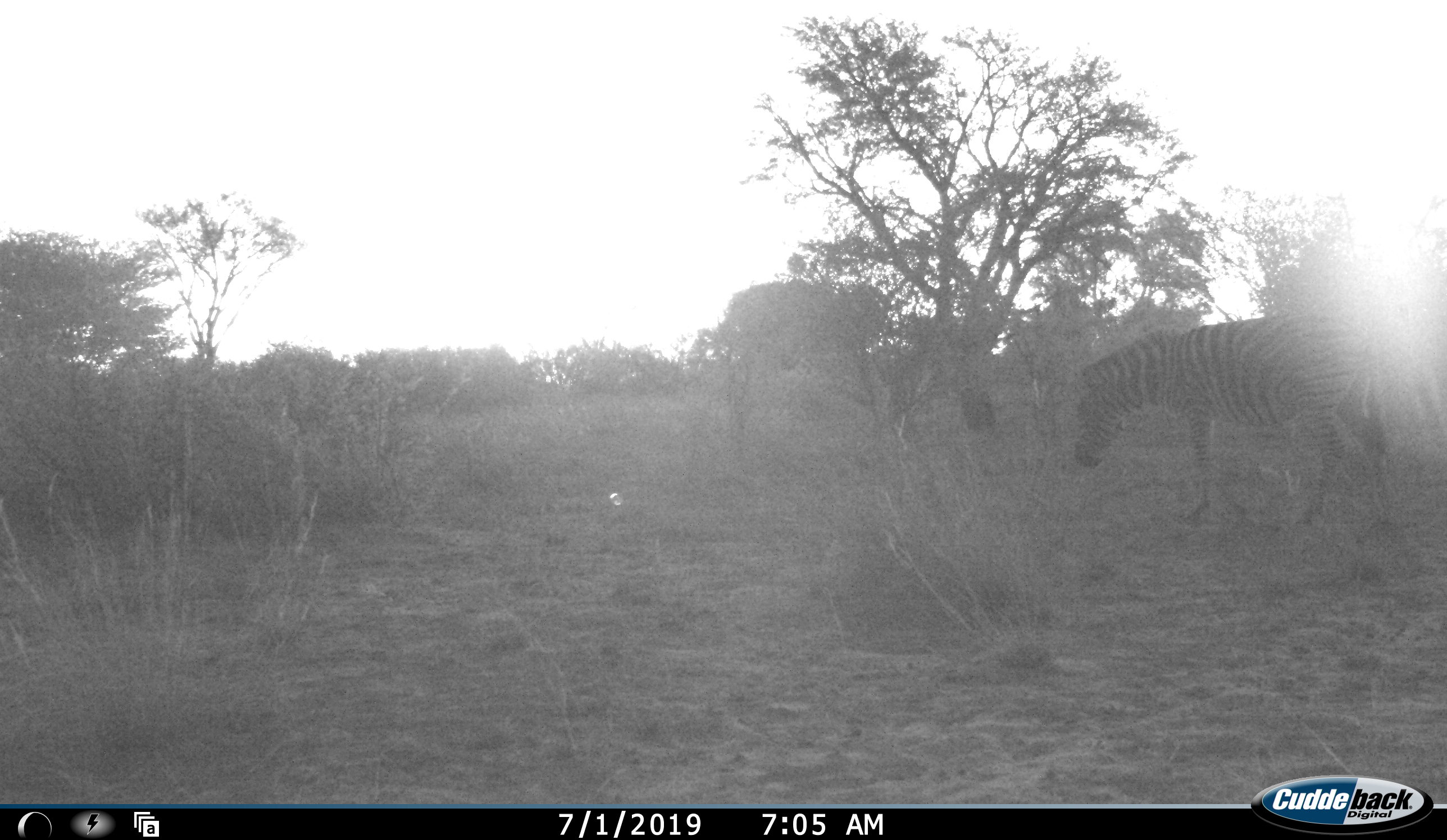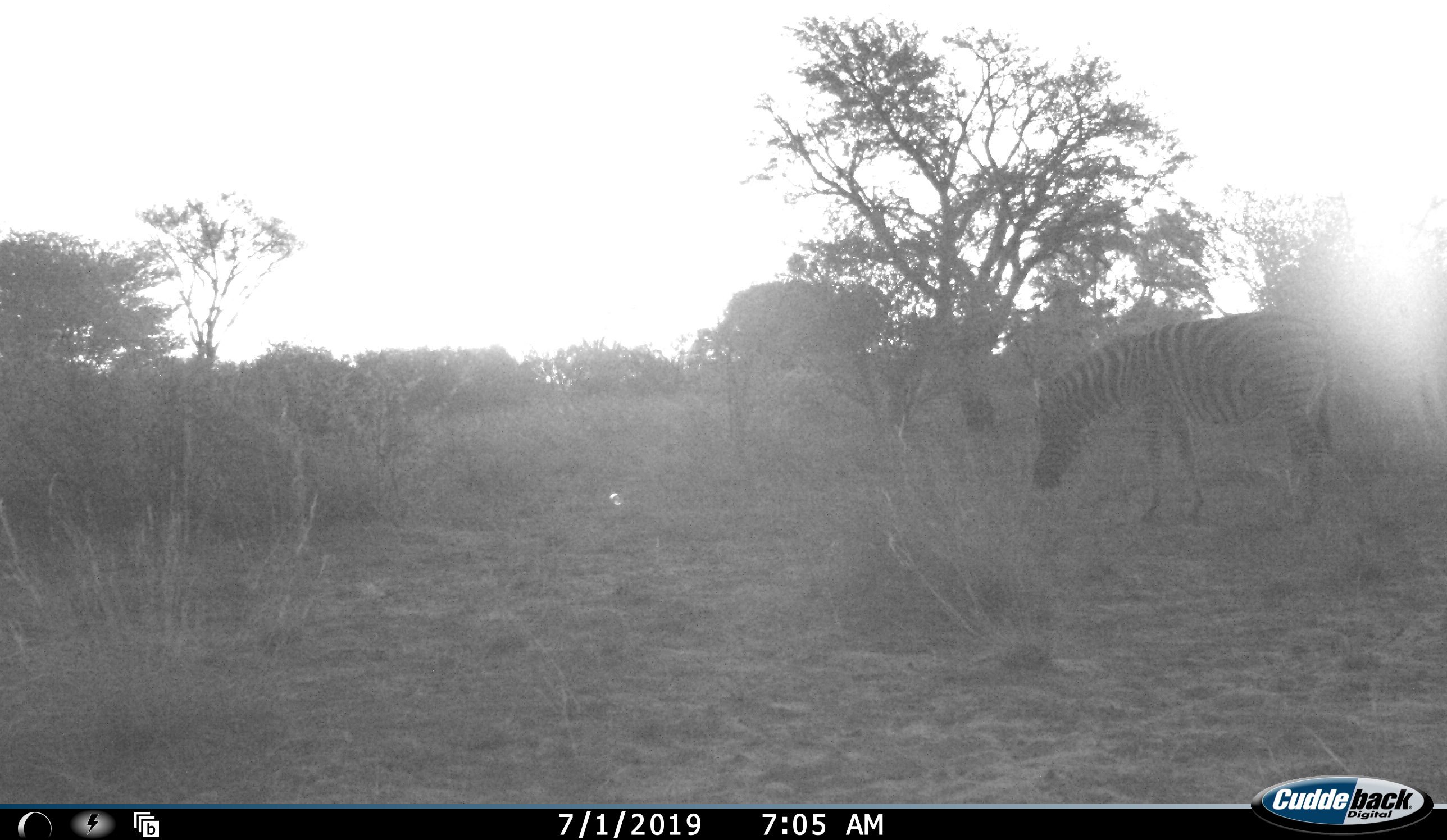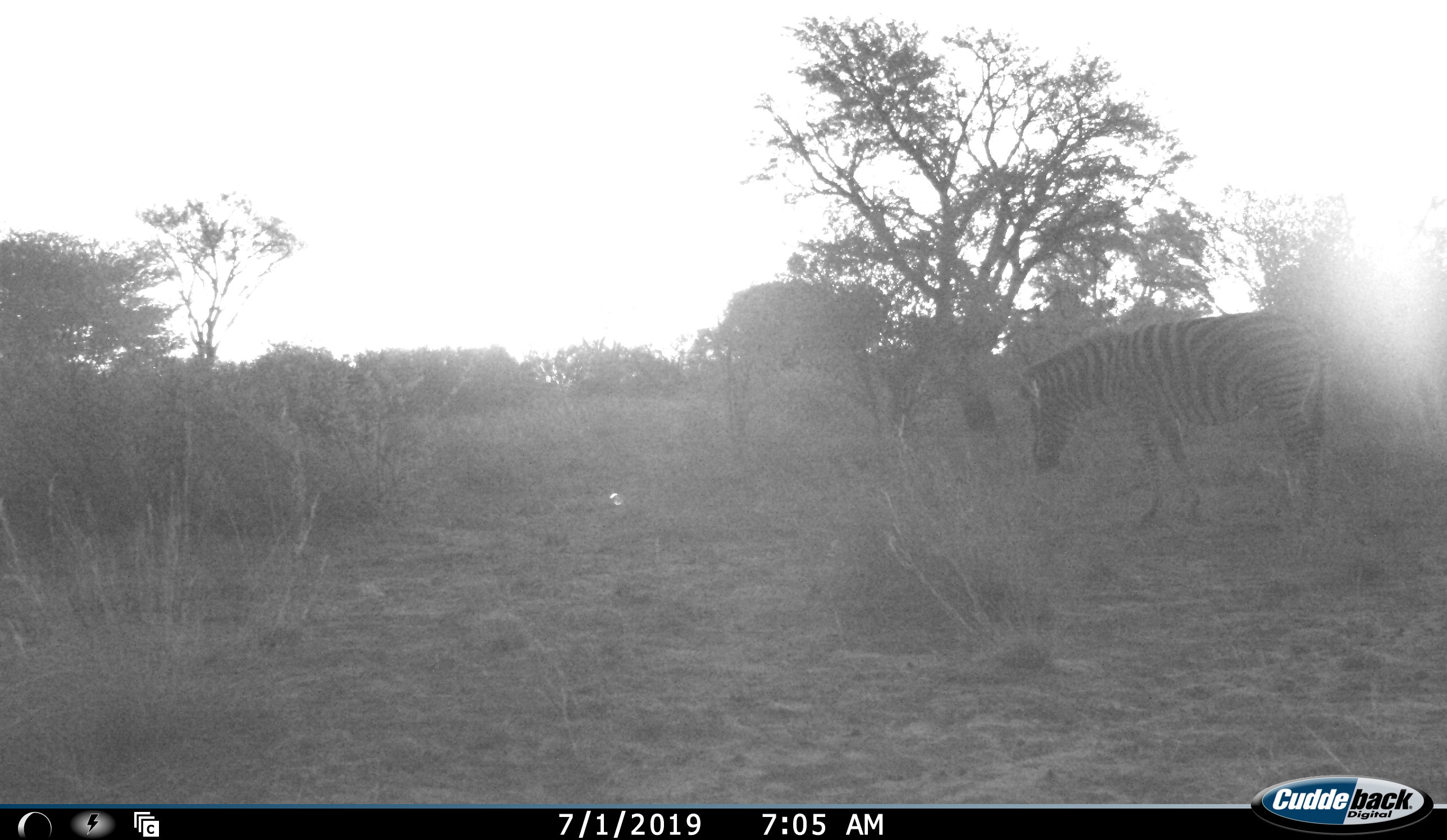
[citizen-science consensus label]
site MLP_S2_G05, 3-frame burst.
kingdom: Animalia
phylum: Chordata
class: Mammalia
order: Perissodactyla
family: Equidae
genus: Equus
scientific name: Equus quagga burchellii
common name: burchell's zebra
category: zebraburchells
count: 1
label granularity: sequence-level